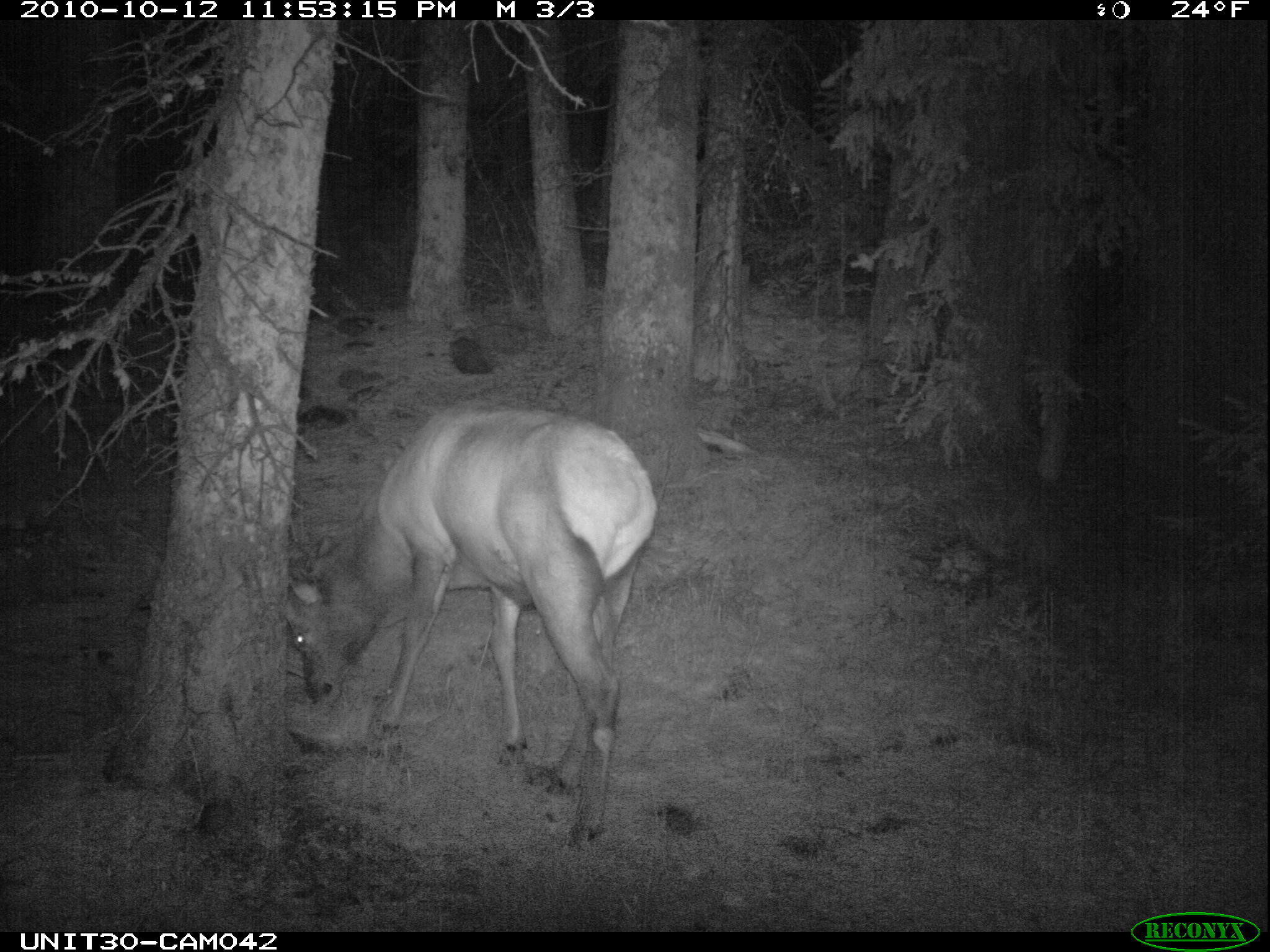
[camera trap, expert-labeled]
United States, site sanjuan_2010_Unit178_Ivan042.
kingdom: Animalia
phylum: Chordata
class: Mammalia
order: Artiodactyla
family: Cervidae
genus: Cervus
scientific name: Cervus elaphus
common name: red deer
Cervus elaphus (red deer).